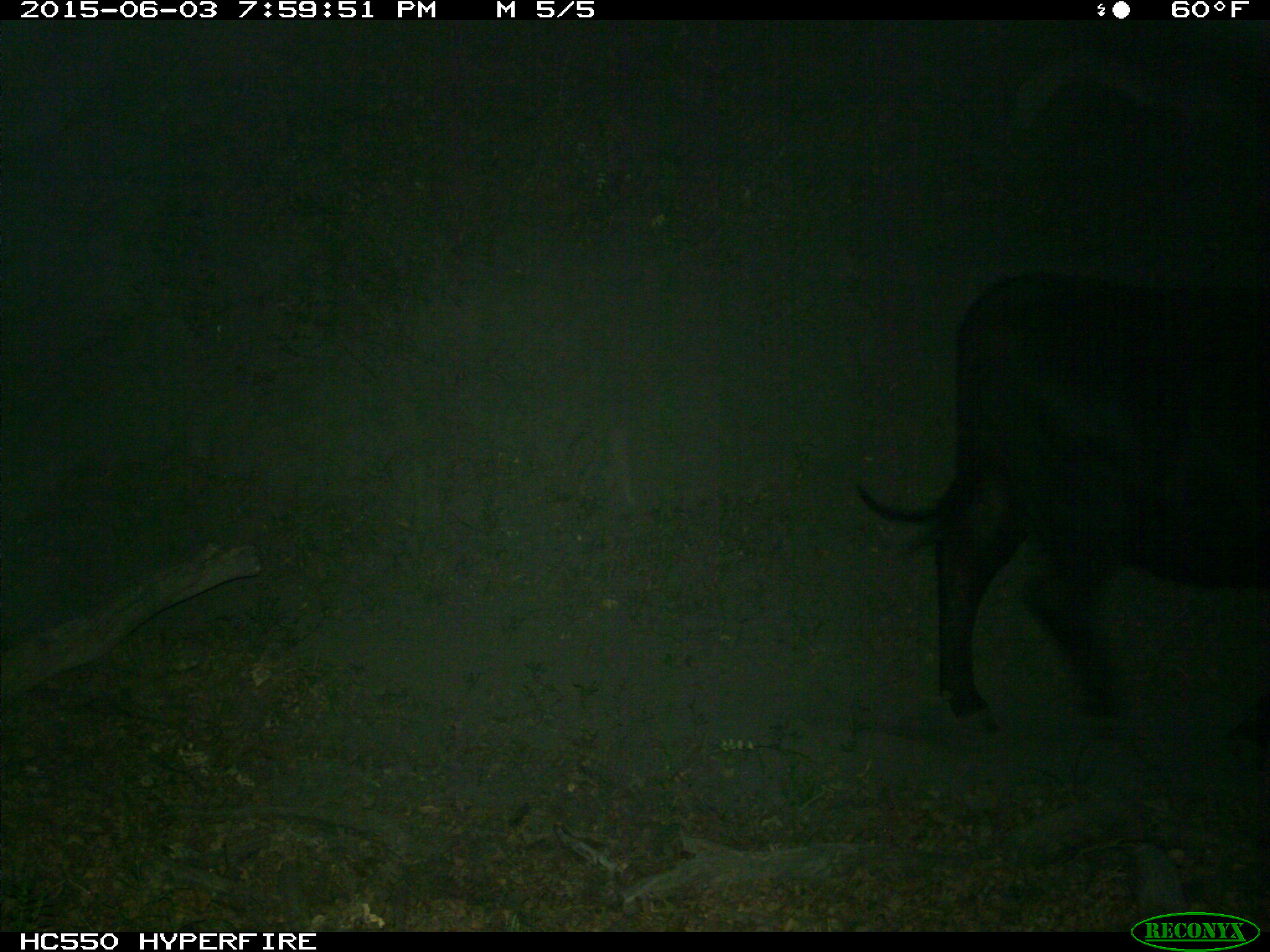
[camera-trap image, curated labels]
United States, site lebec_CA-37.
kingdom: Animalia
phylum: Chordata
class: Mammalia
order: Artiodactyla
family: Bovidae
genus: Bos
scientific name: Bos taurus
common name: domestic cow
Bos taurus (domestic cow).